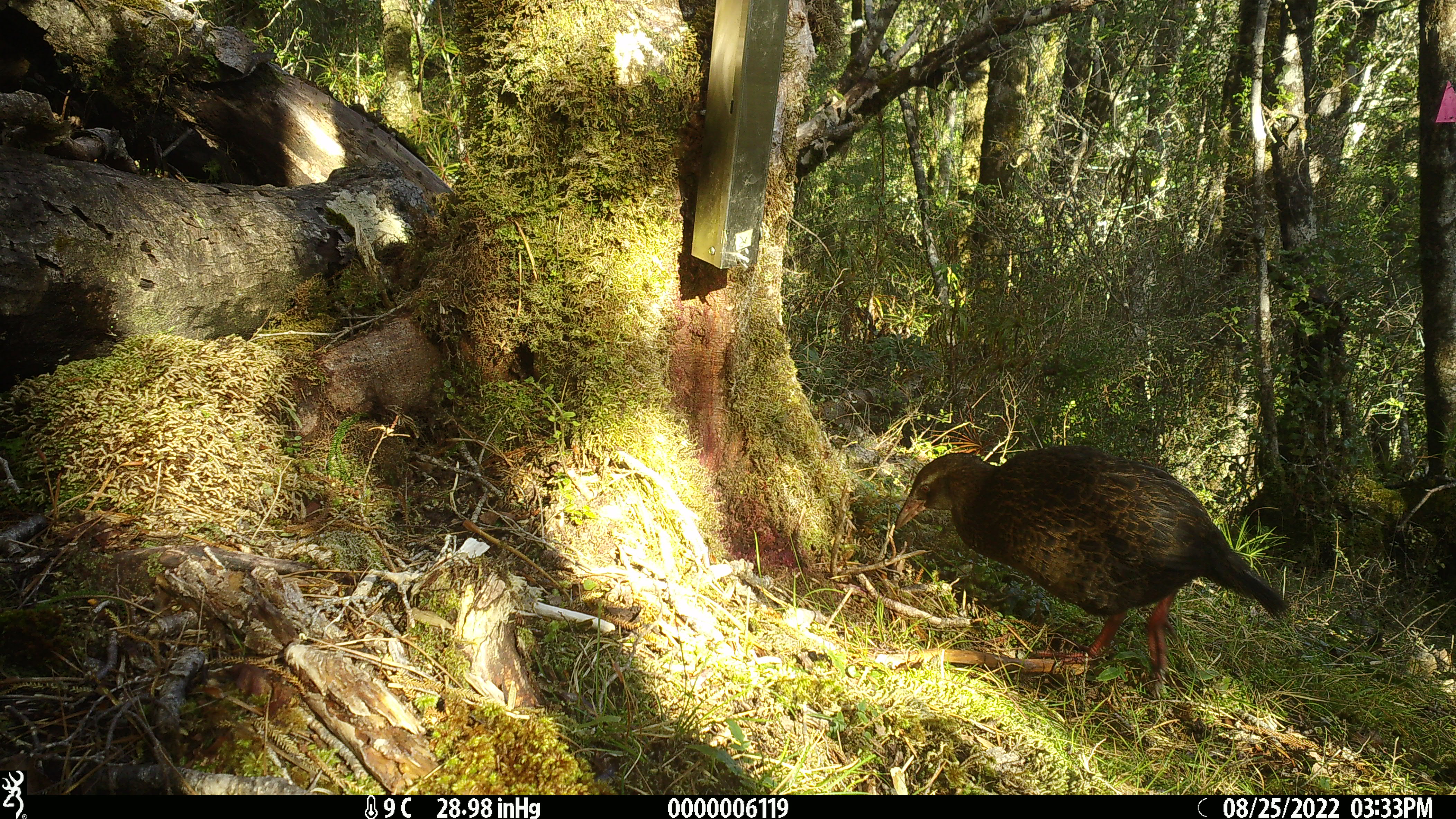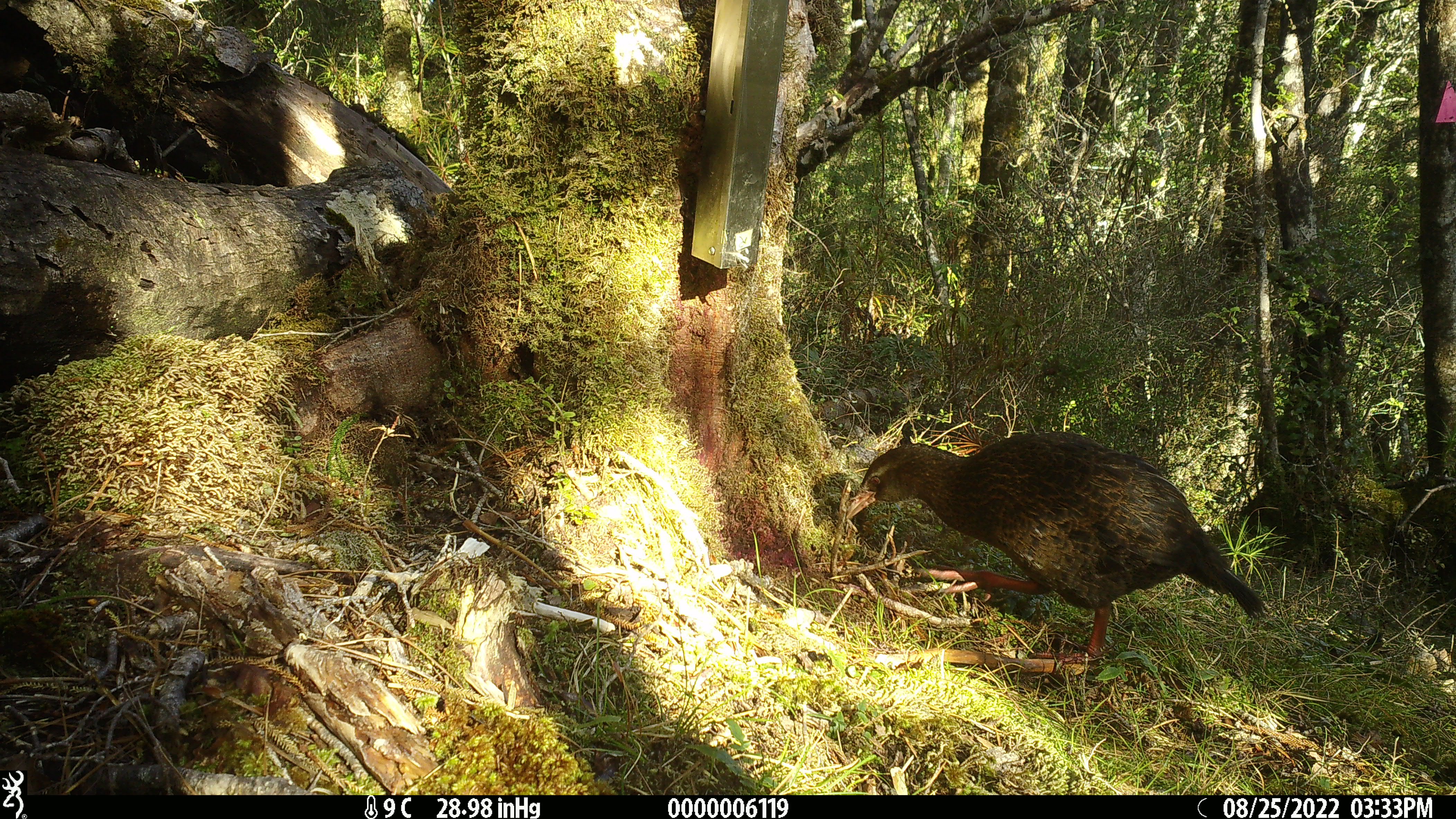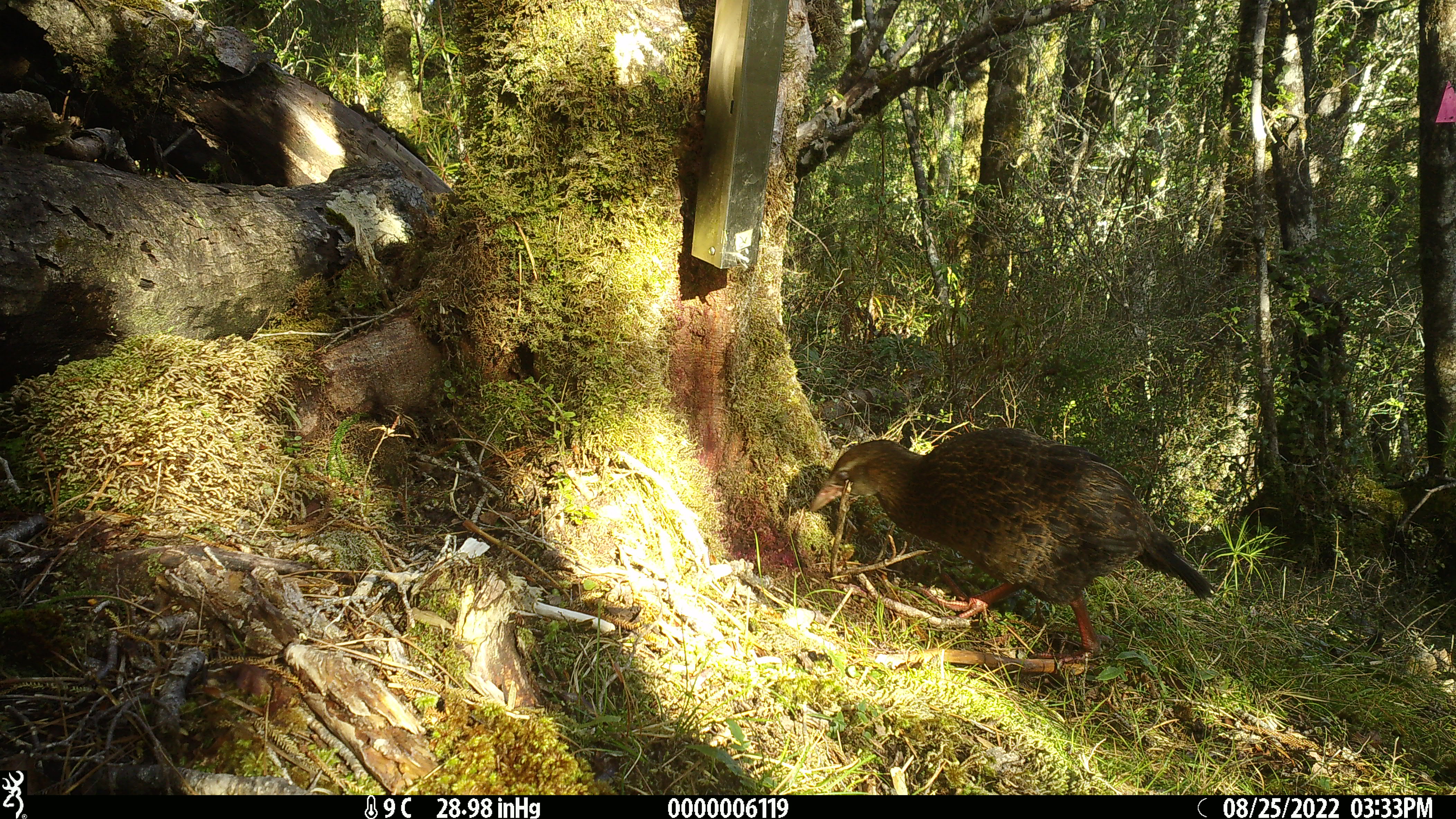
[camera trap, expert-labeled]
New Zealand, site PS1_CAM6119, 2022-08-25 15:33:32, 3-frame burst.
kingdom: Animalia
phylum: Chordata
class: Aves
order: Gruiformes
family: Rallidae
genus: Gallirallus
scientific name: Gallirallus australis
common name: weka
Weka (Gallirallus australis).